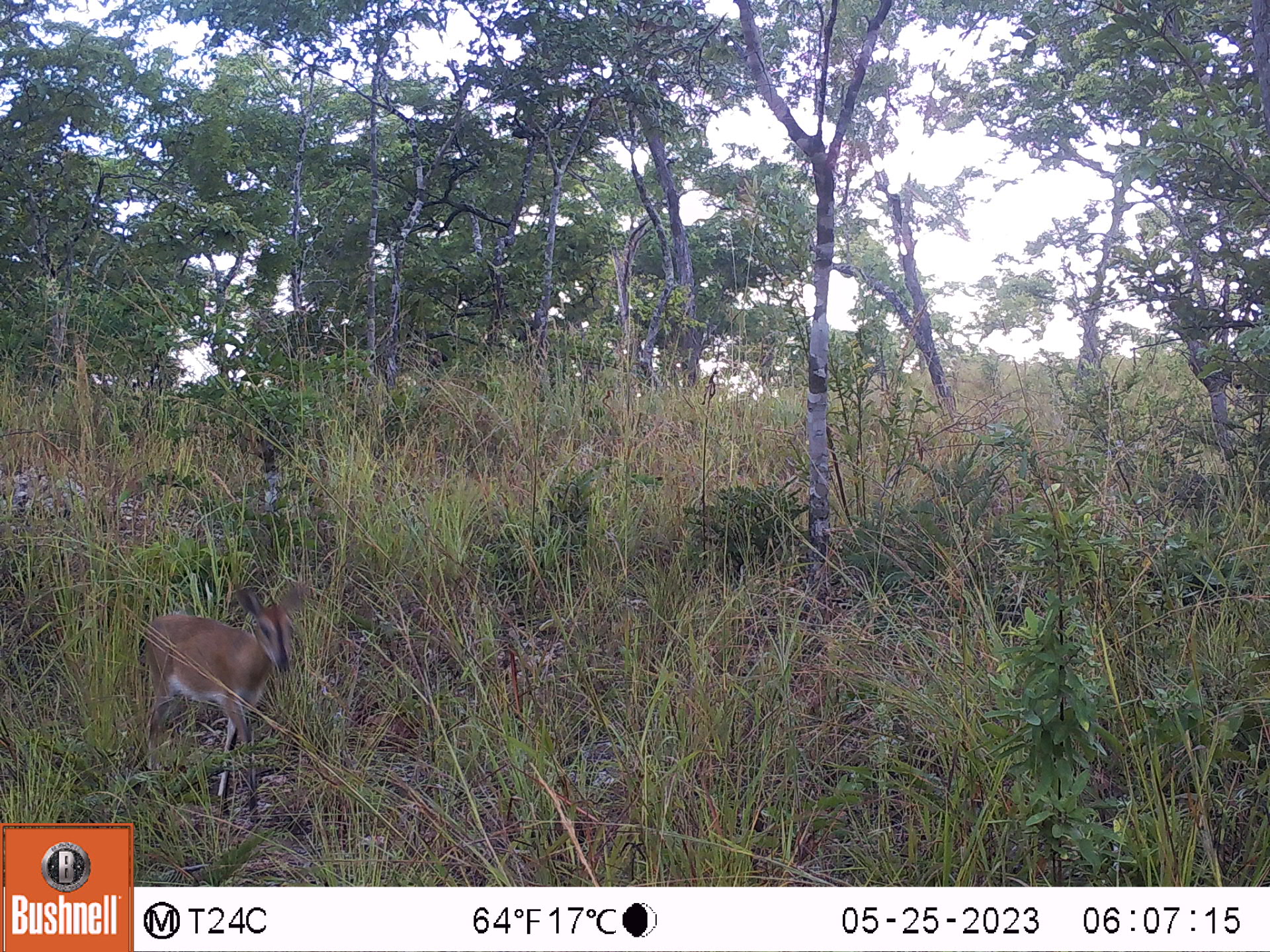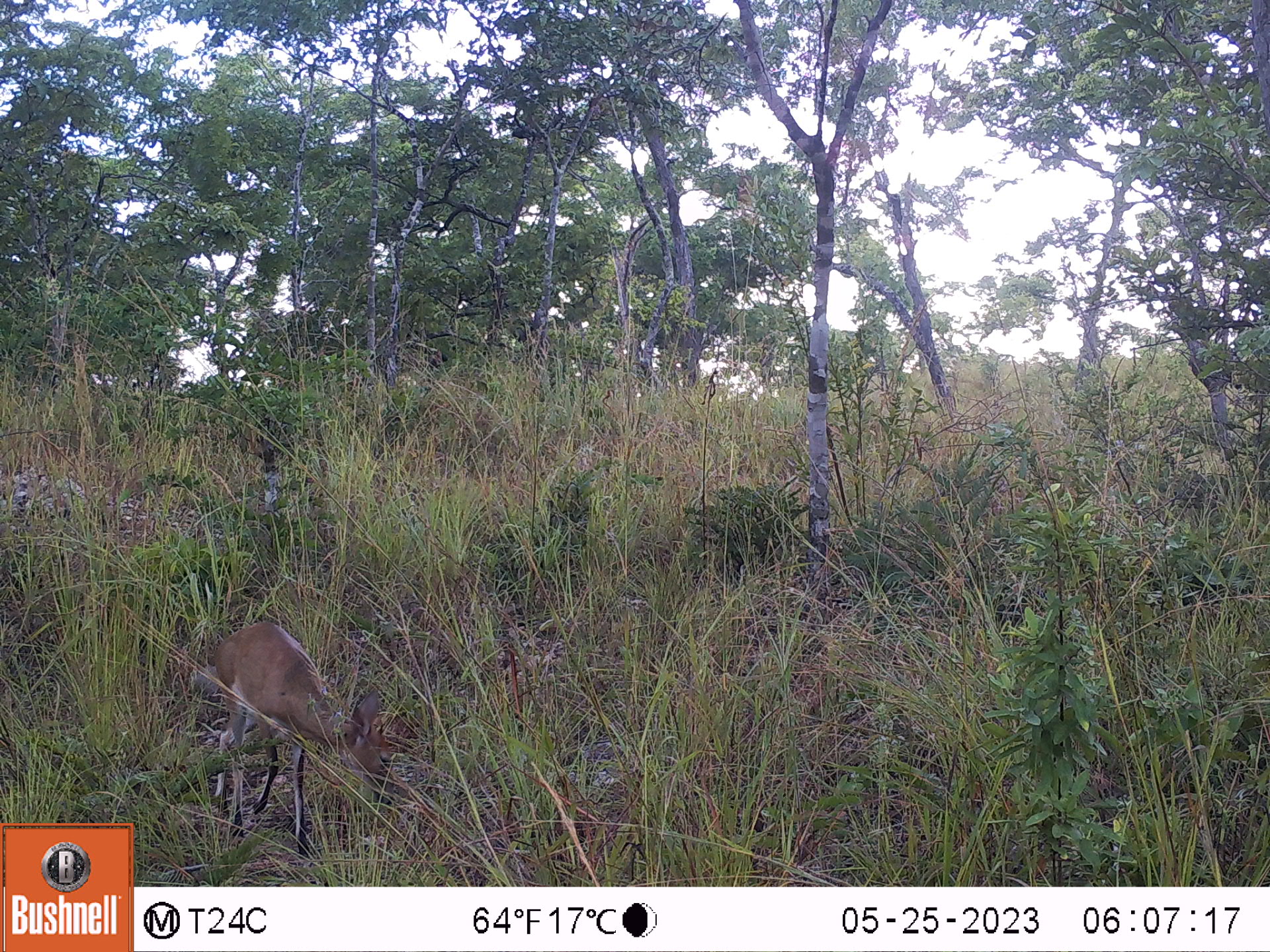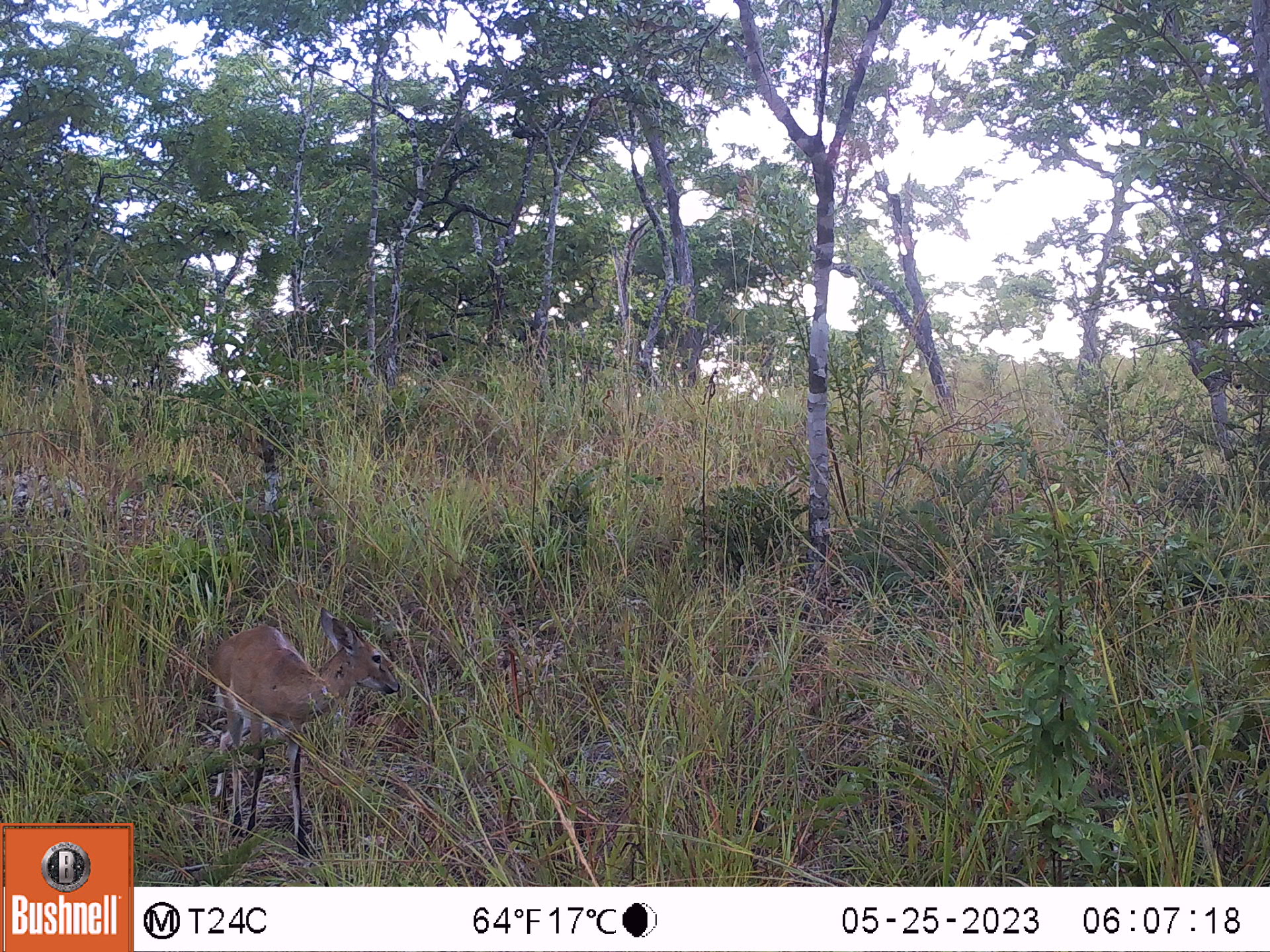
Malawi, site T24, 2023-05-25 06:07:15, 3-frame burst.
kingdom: Animalia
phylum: Chordata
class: Mammalia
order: Artiodactyla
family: Bovidae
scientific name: Antilopinae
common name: small antelope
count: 1